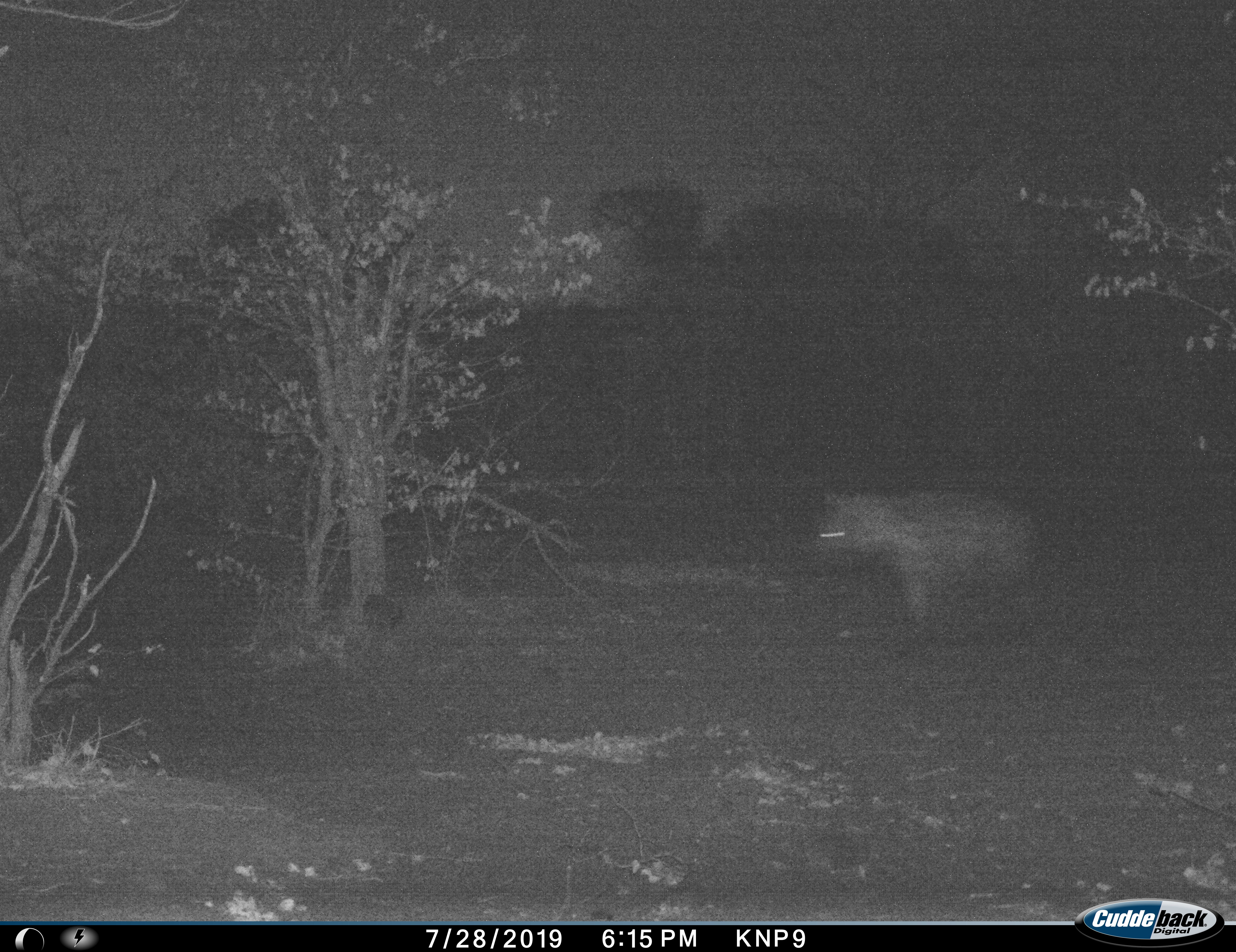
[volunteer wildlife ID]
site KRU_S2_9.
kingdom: Animalia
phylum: Chordata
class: Mammalia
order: Carnivora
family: Hyaenidae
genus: Crocuta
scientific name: Crocuta crocuta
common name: spotted hyena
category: hyenaspotted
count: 1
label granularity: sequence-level